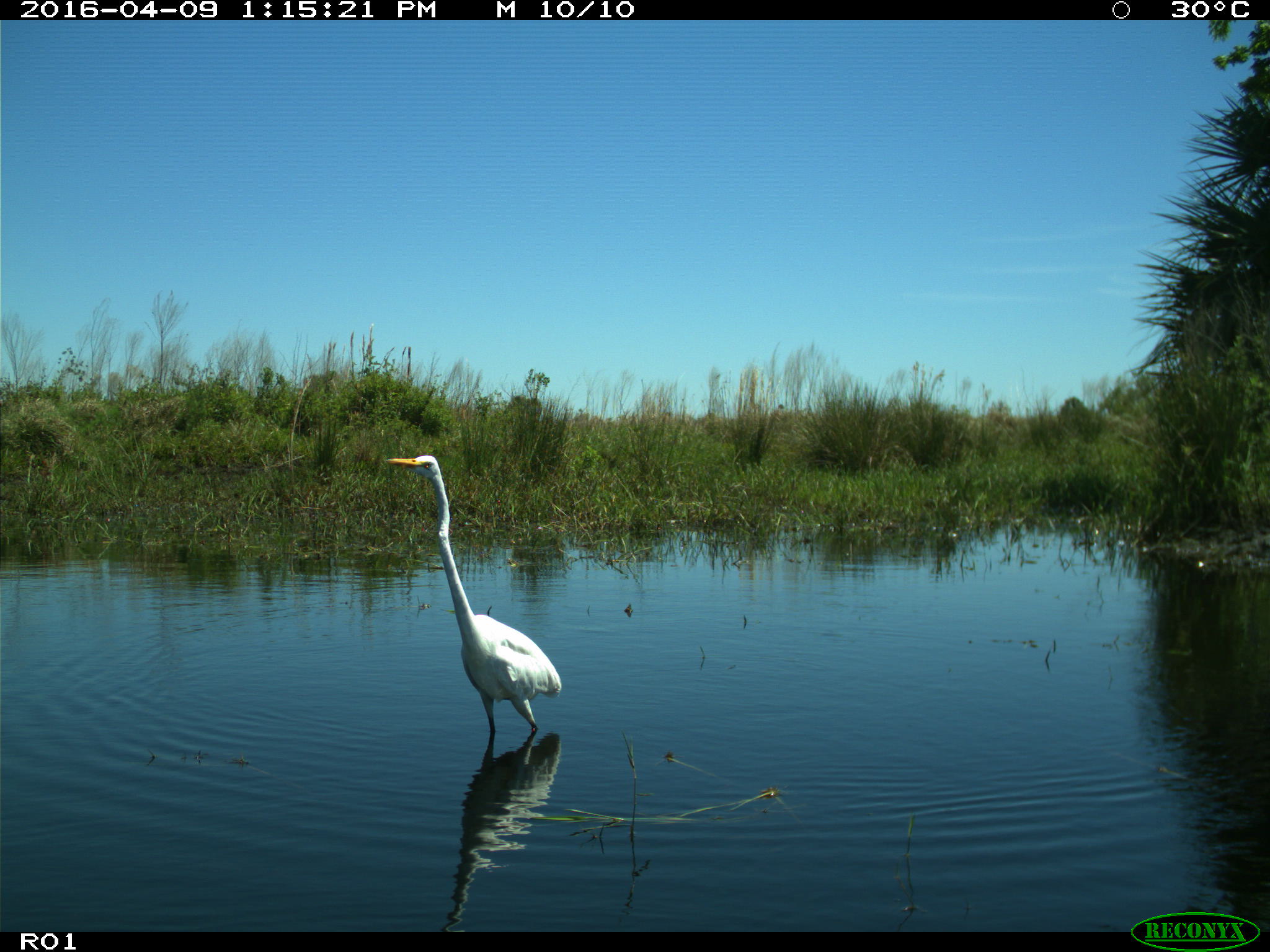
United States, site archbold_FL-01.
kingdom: Animalia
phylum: Chordata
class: Aves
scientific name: Aves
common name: birds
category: unidentified bird